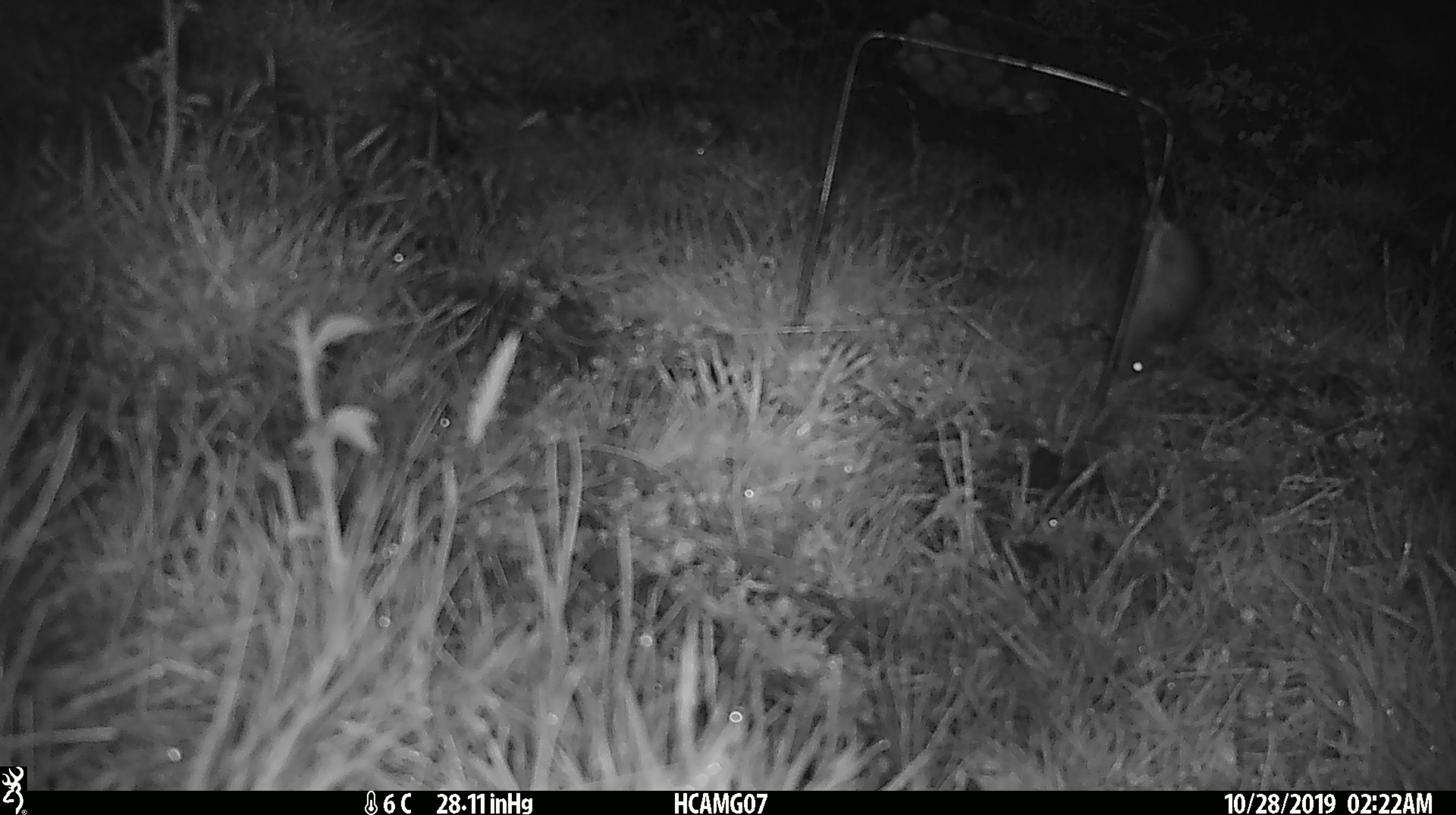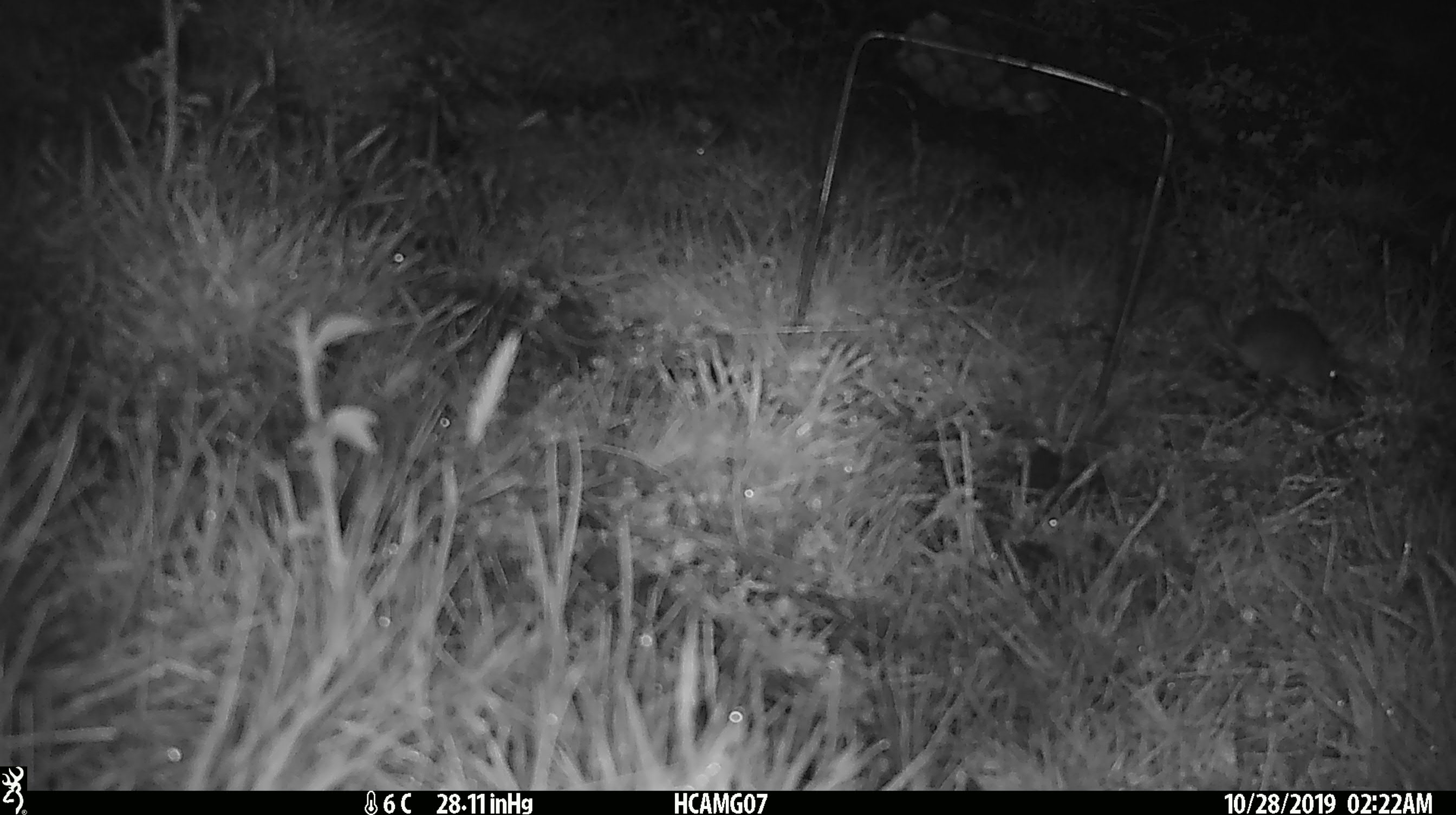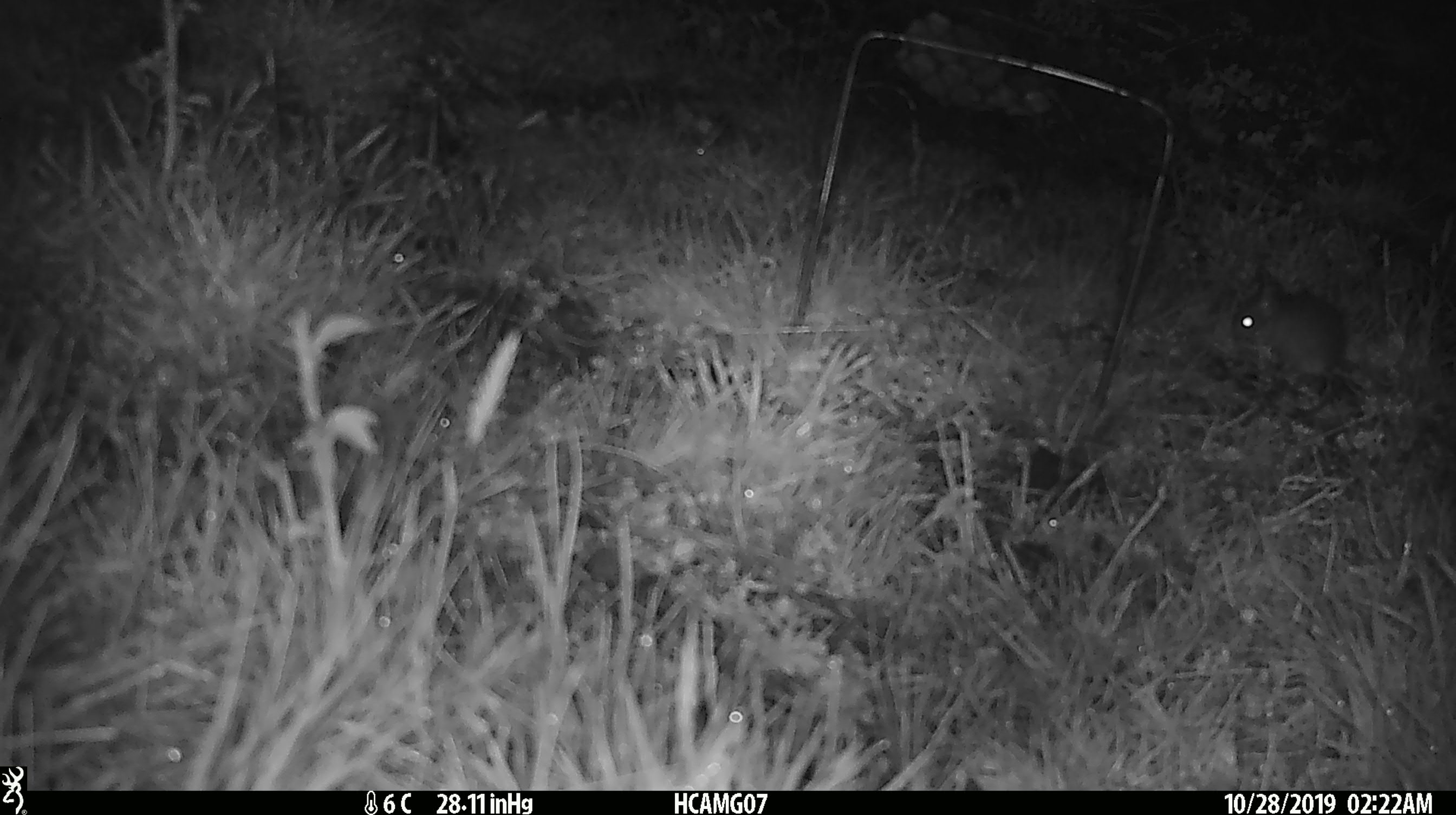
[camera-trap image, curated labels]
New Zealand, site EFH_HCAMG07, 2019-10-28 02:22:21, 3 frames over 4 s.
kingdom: Animalia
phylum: Chordata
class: Mammalia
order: Rodentia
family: Muridae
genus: Mus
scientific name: Mus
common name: mouse